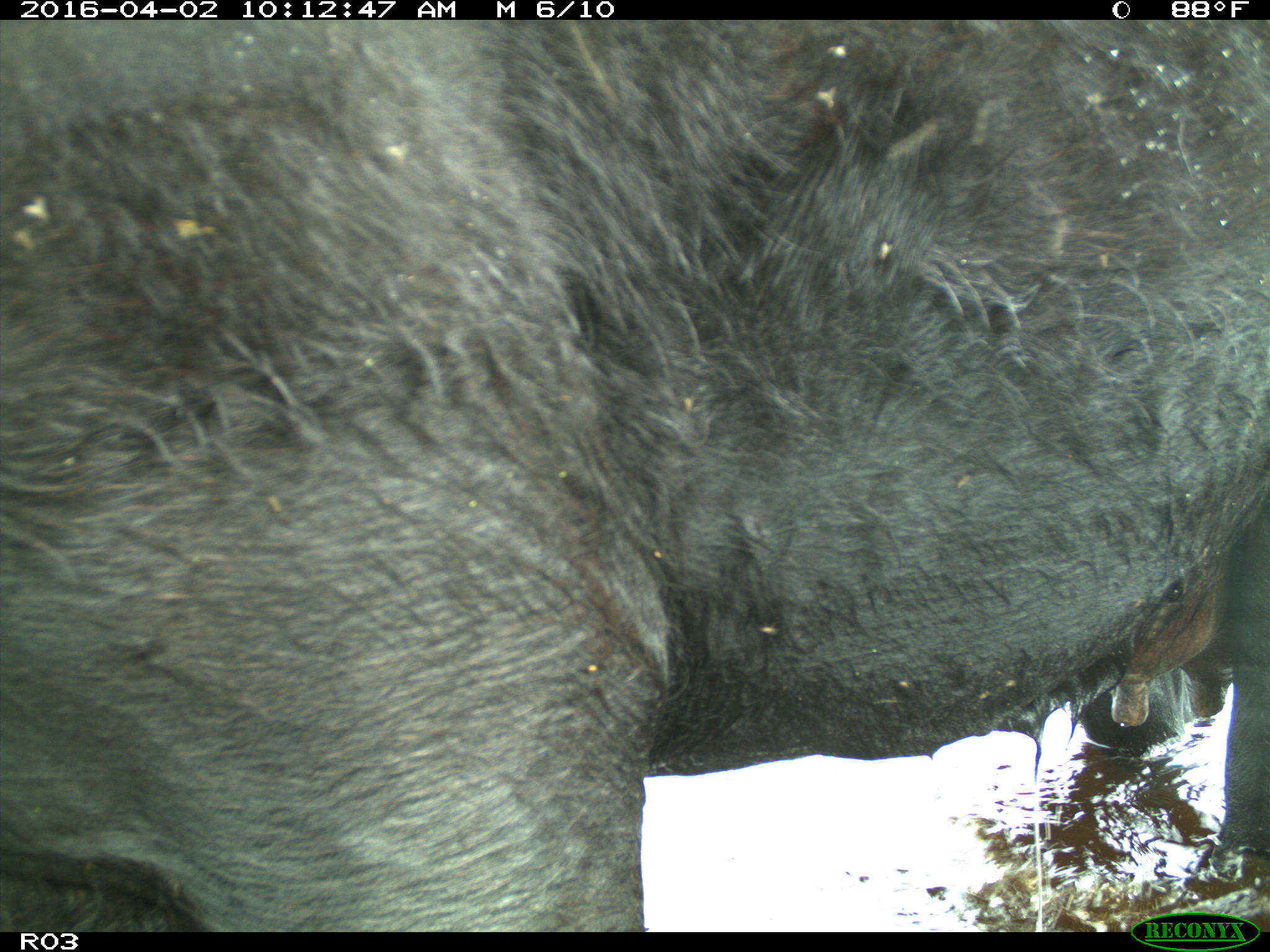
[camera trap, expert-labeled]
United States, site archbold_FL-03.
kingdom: Animalia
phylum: Chordata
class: Mammalia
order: Artiodactyla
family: Bovidae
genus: Bos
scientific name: Bos taurus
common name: domestic cow